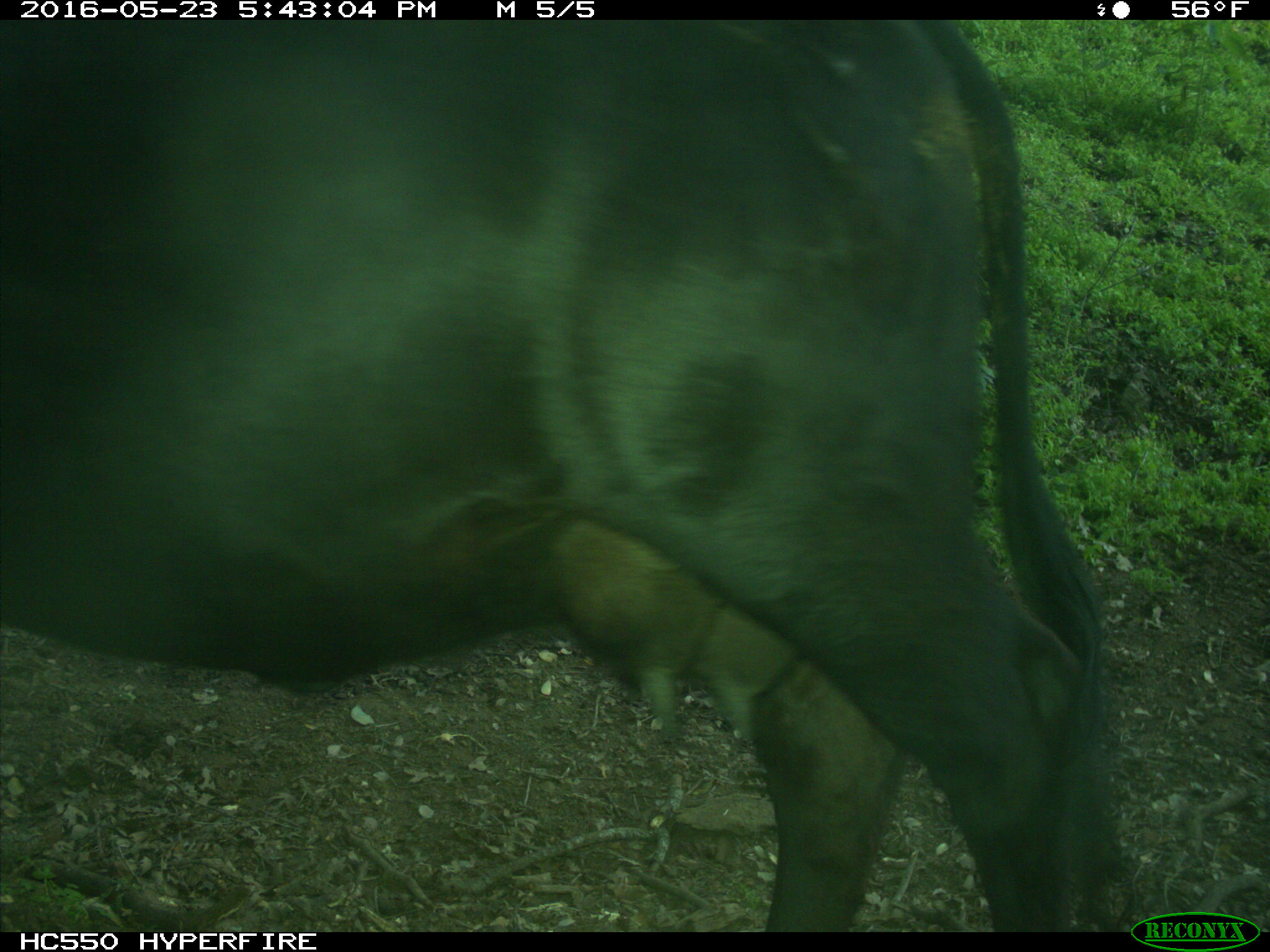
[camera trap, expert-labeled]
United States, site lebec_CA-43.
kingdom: Animalia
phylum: Chordata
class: Mammalia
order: Artiodactyla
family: Bovidae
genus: Bos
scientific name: Bos taurus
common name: domestic cow